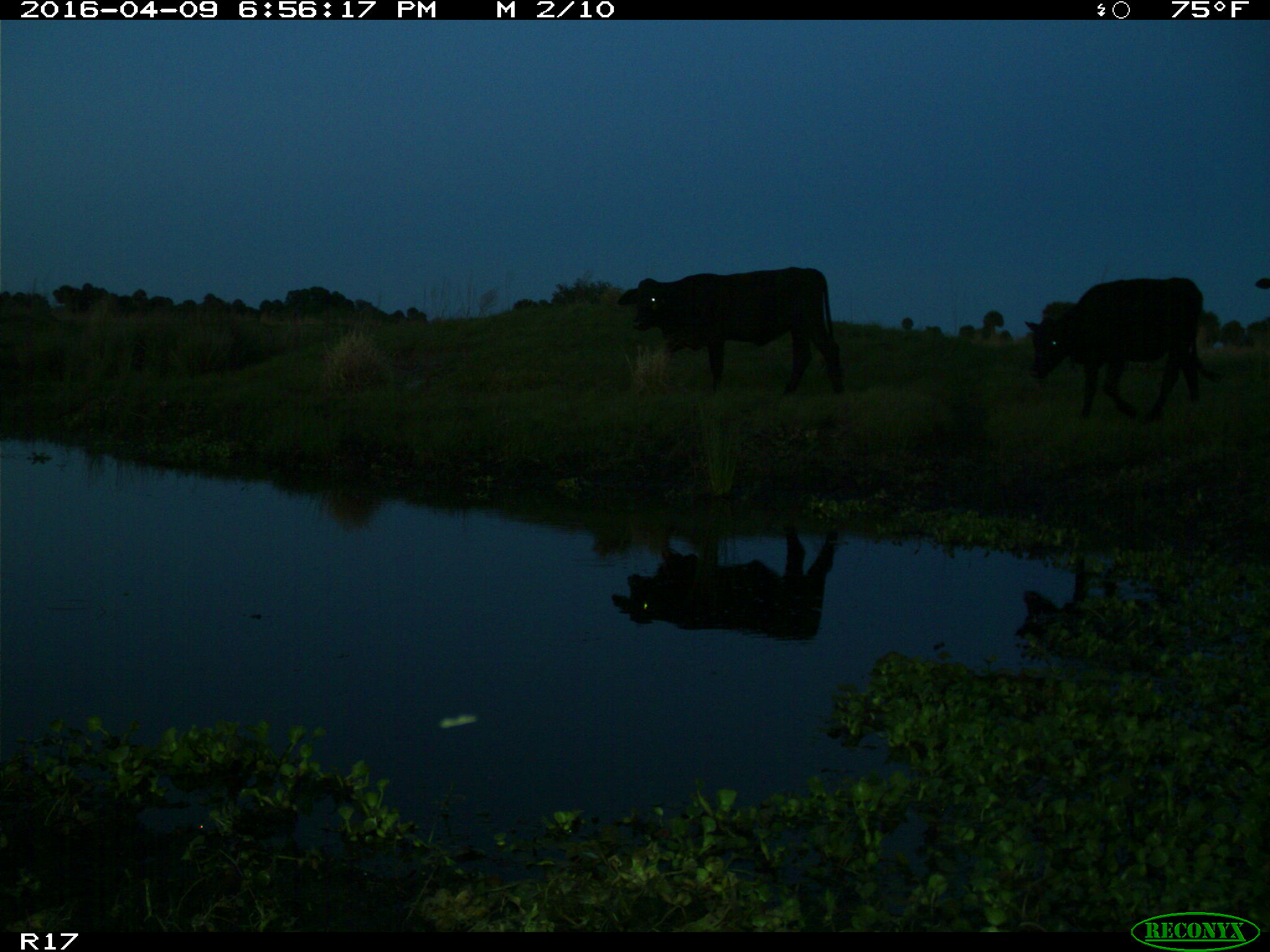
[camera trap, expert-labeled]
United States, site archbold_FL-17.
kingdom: Animalia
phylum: Chordata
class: Mammalia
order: Artiodactyla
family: Bovidae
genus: Bos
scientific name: Bos taurus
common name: domestic cow